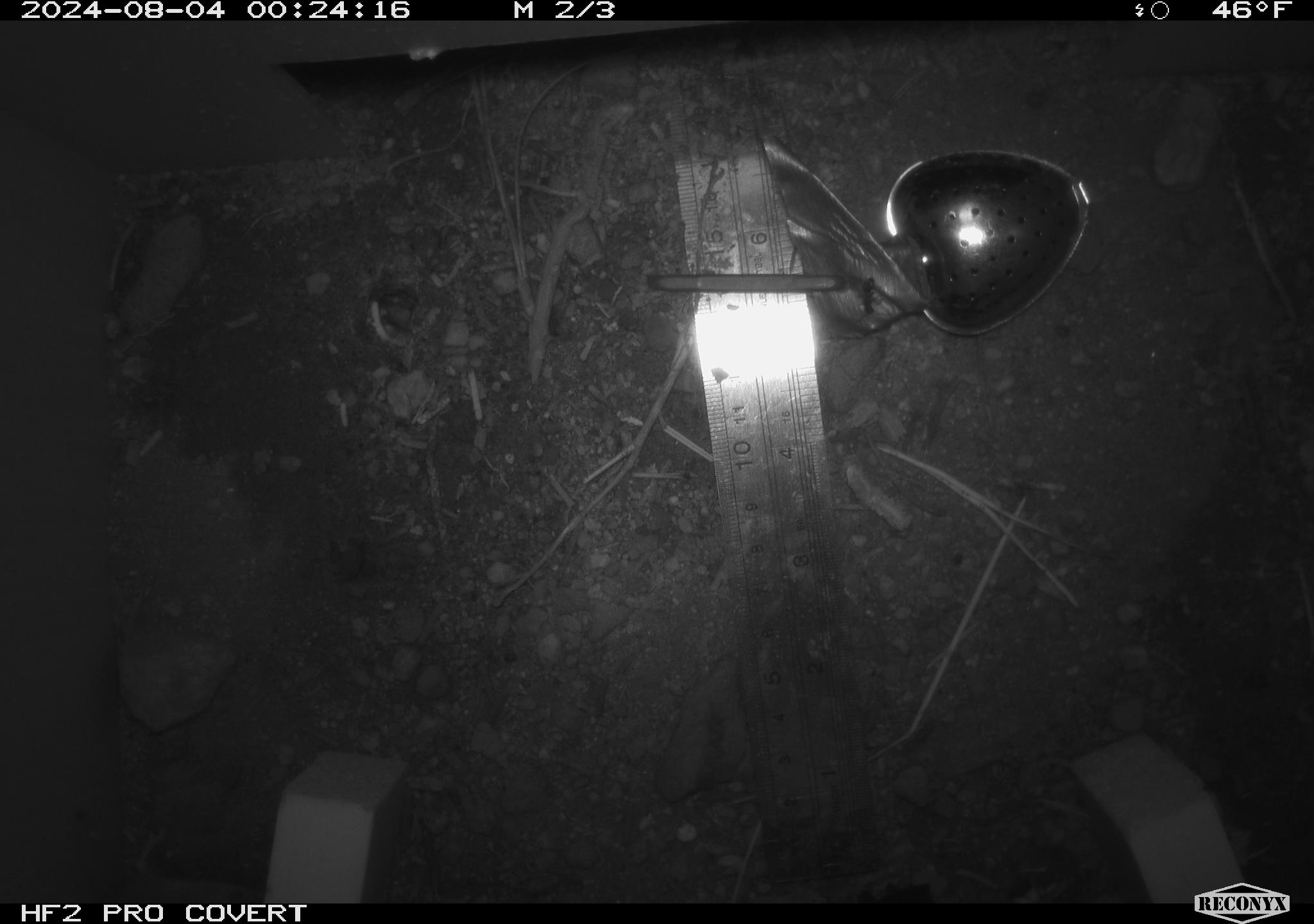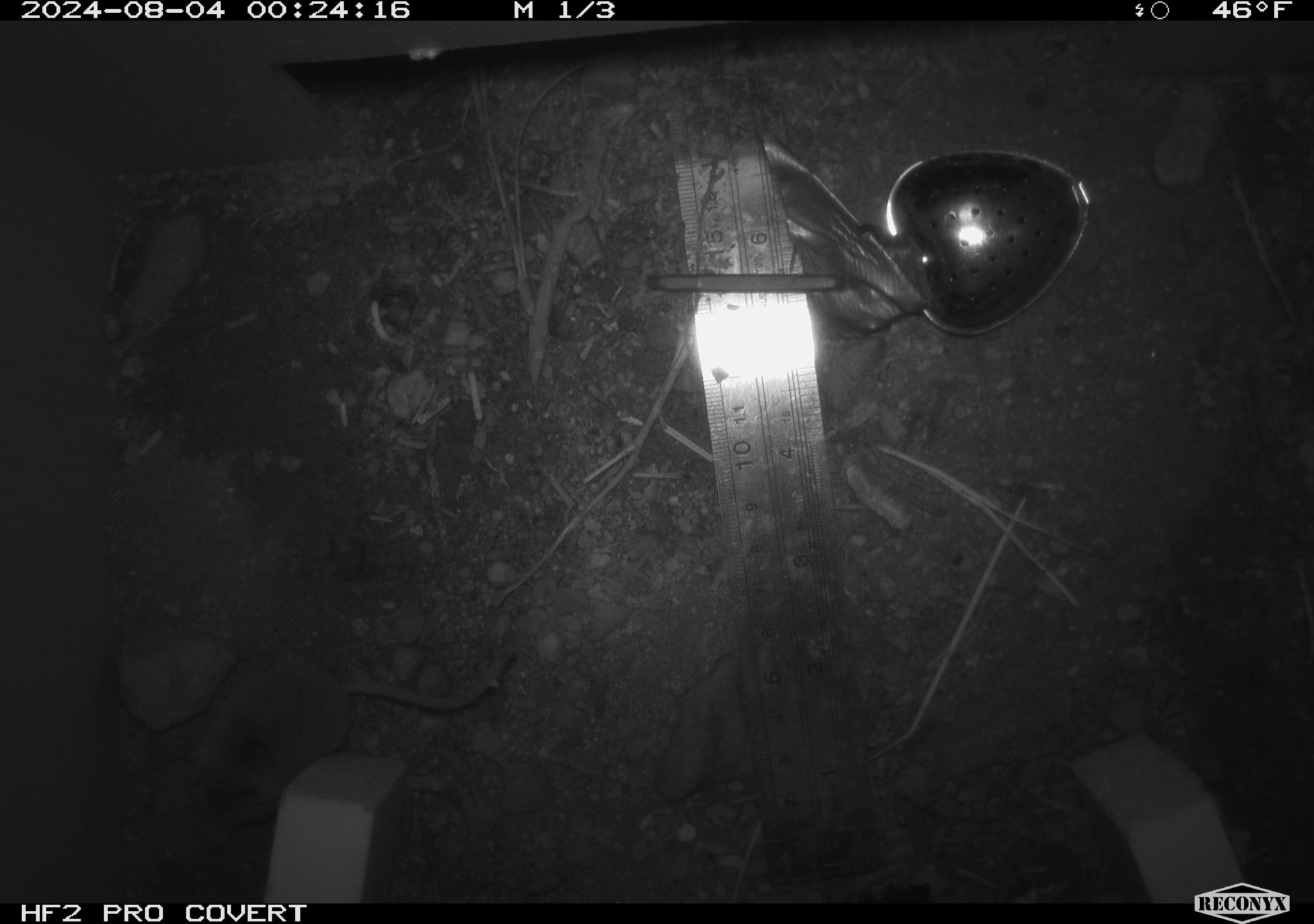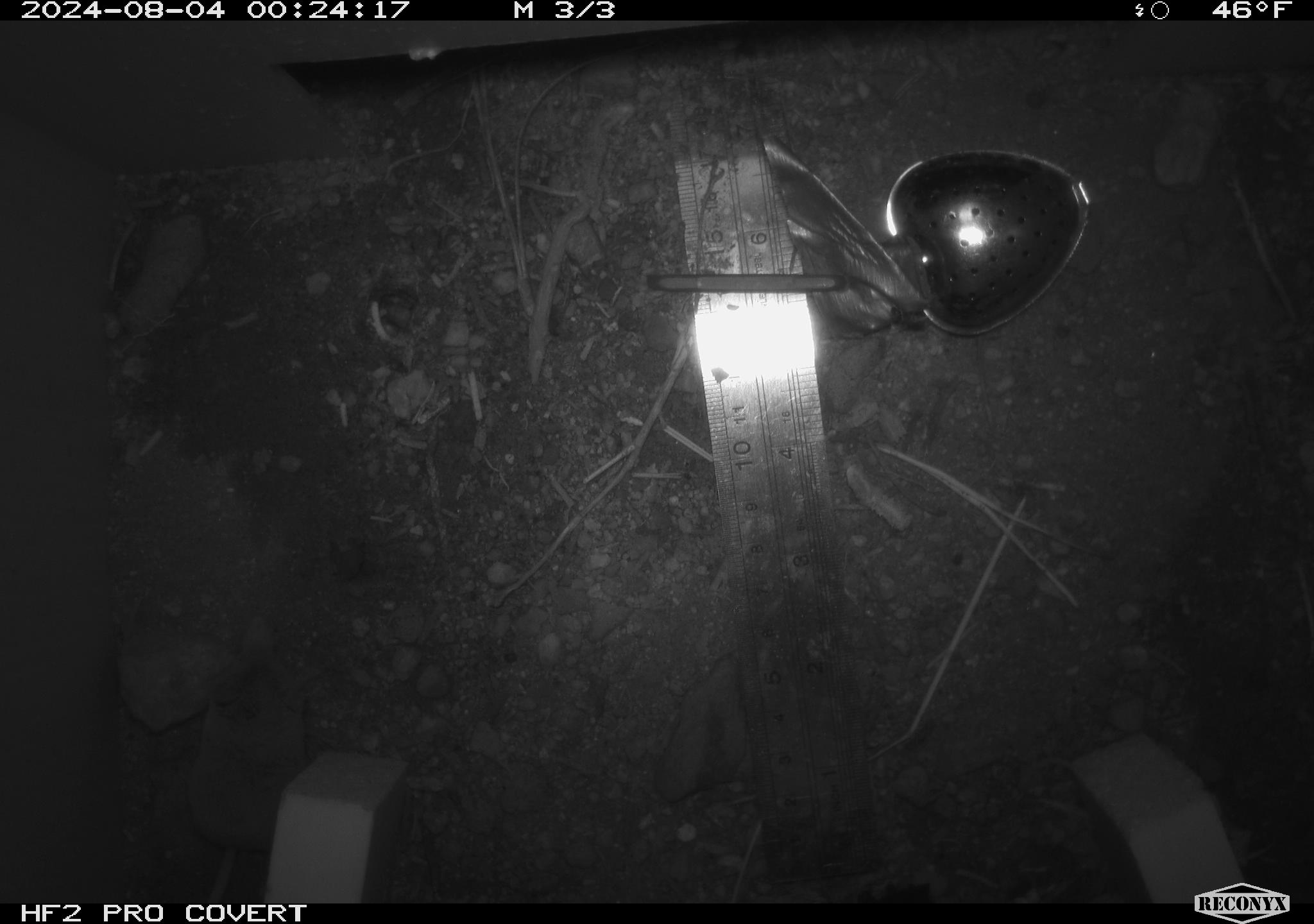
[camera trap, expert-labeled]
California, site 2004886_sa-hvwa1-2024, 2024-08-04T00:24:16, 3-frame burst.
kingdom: Animalia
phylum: Chordata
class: Mammalia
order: Eulipotyphla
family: Soricidae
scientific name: Soricidae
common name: shrews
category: soricidae family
Soricidae family (shrews) (Soricidae).